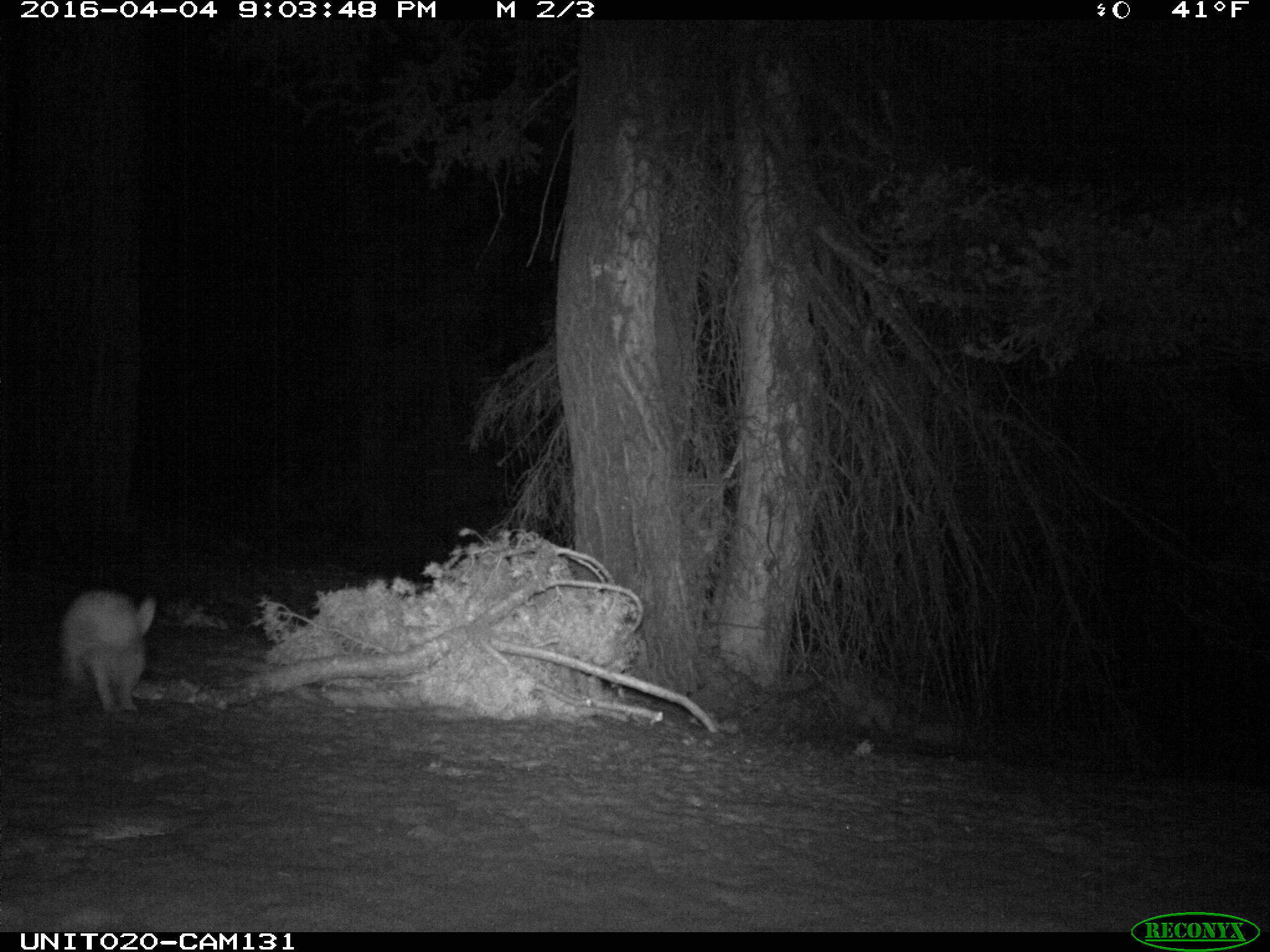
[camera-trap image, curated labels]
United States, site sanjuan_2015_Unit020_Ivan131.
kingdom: Animalia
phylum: Chordata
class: Mammalia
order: Lagomorpha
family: Leporidae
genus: Lepus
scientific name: Lepus americanus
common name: snowshoe hare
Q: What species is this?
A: Lepus americanus (snowshoe hare).